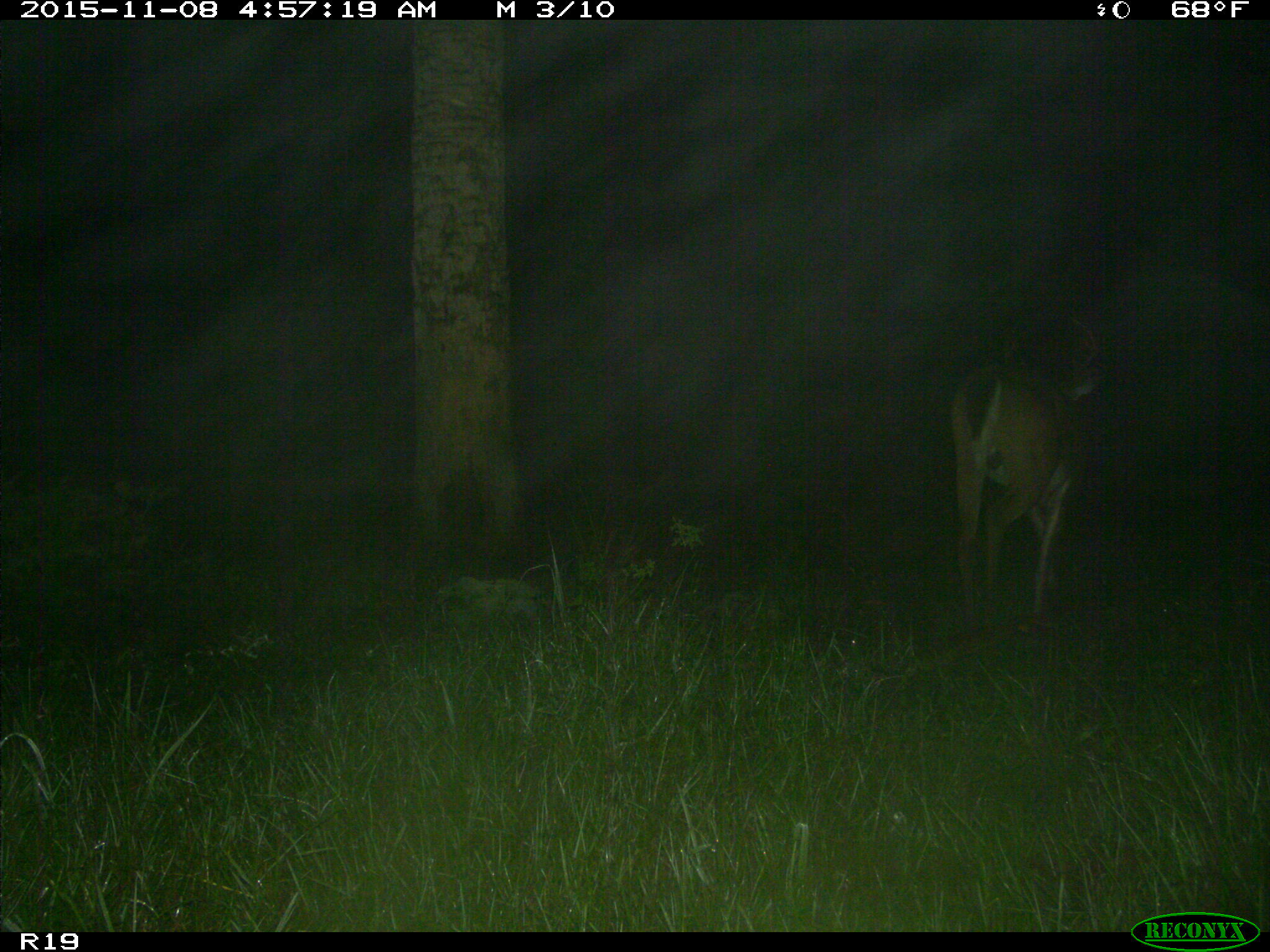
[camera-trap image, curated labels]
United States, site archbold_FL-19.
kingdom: Animalia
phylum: Chordata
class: Mammalia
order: Artiodactyla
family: Cervidae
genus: Odocoileus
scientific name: Odocoileus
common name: deer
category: unidentified deer